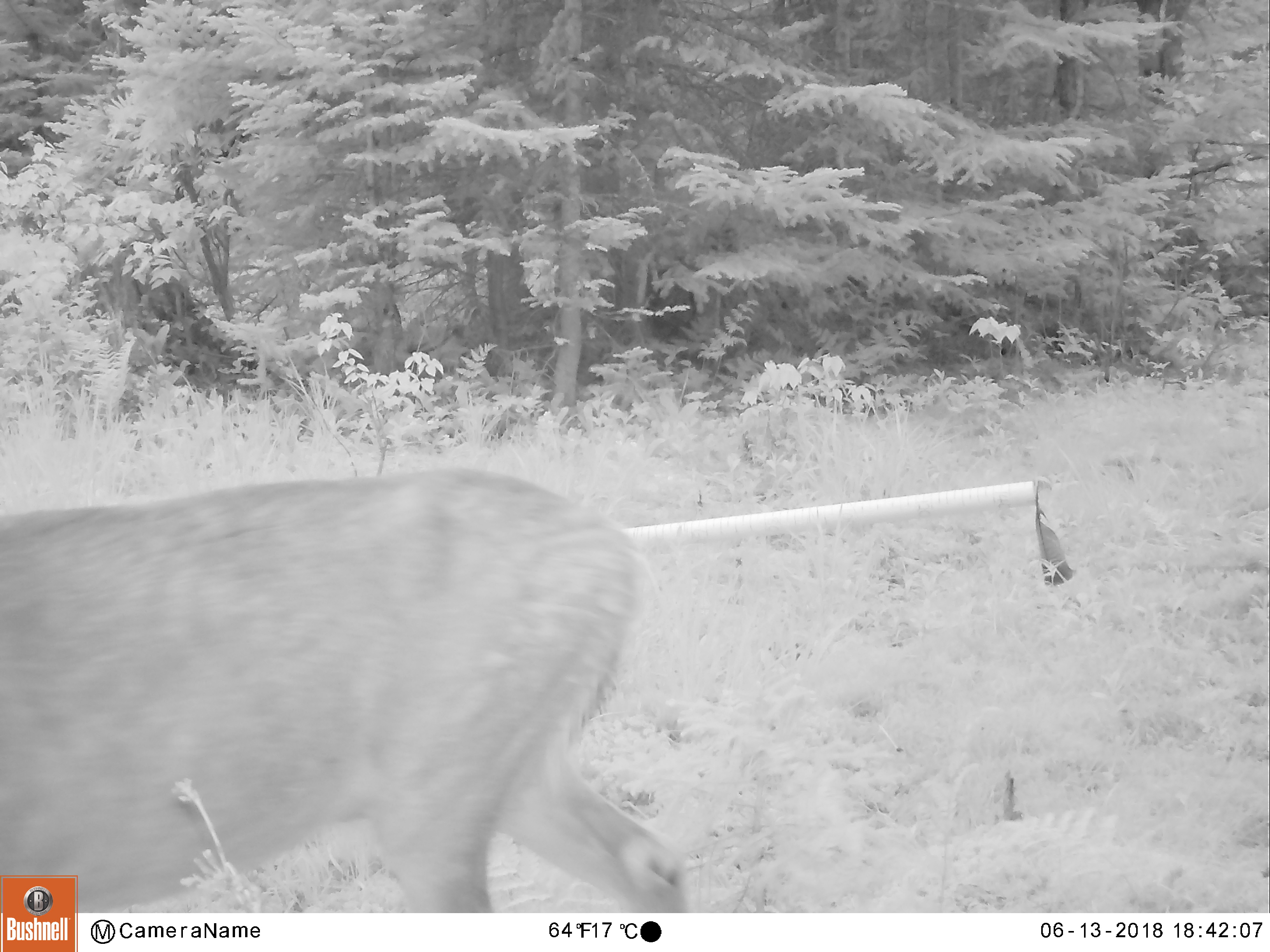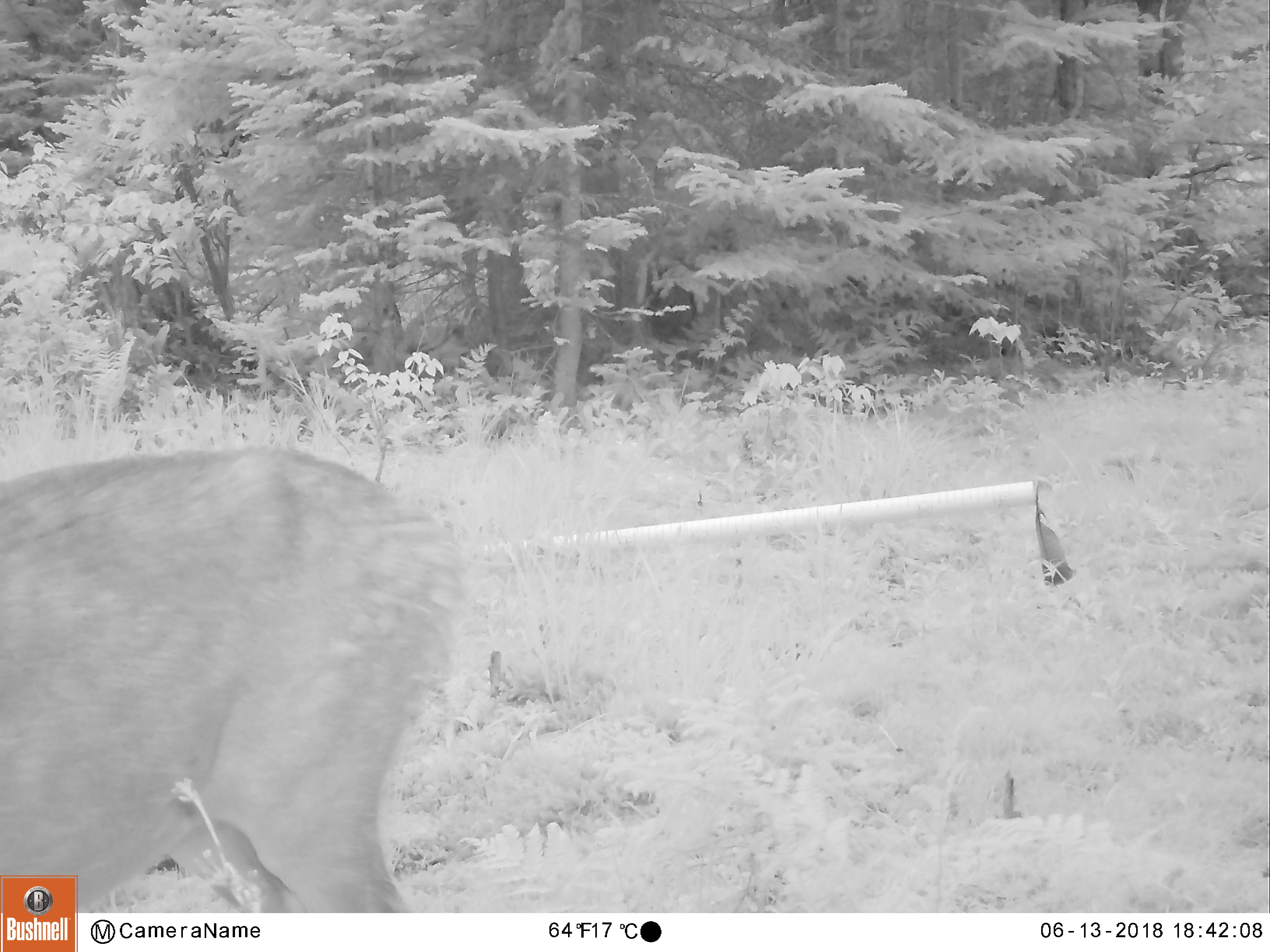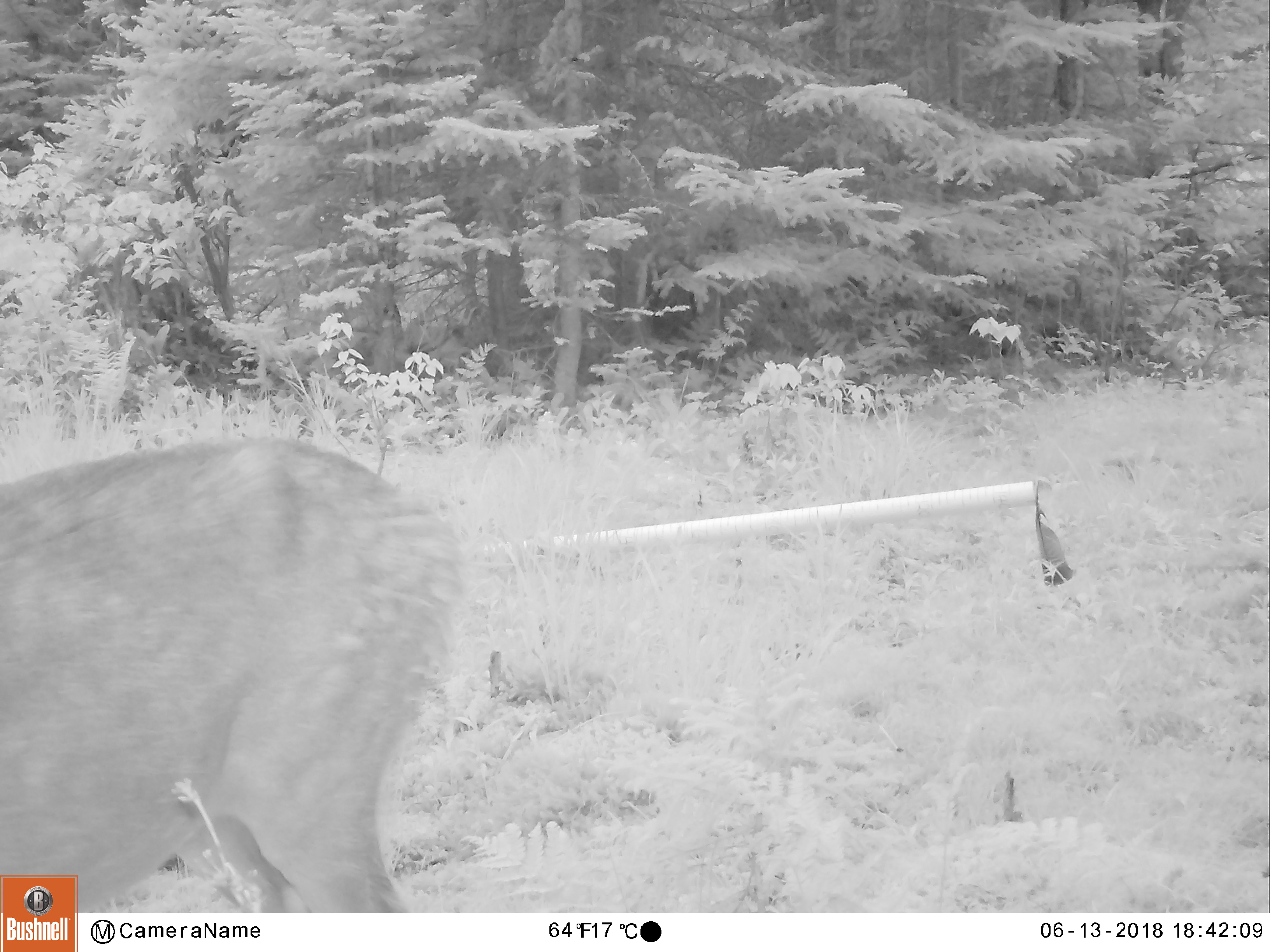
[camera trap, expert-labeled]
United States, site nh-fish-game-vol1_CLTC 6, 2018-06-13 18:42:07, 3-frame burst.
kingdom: Animalia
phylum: Chordata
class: Mammalia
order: Artiodactyla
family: Cervidae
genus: Odocoileus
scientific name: Odocoileus virginianus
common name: white-tailed deer